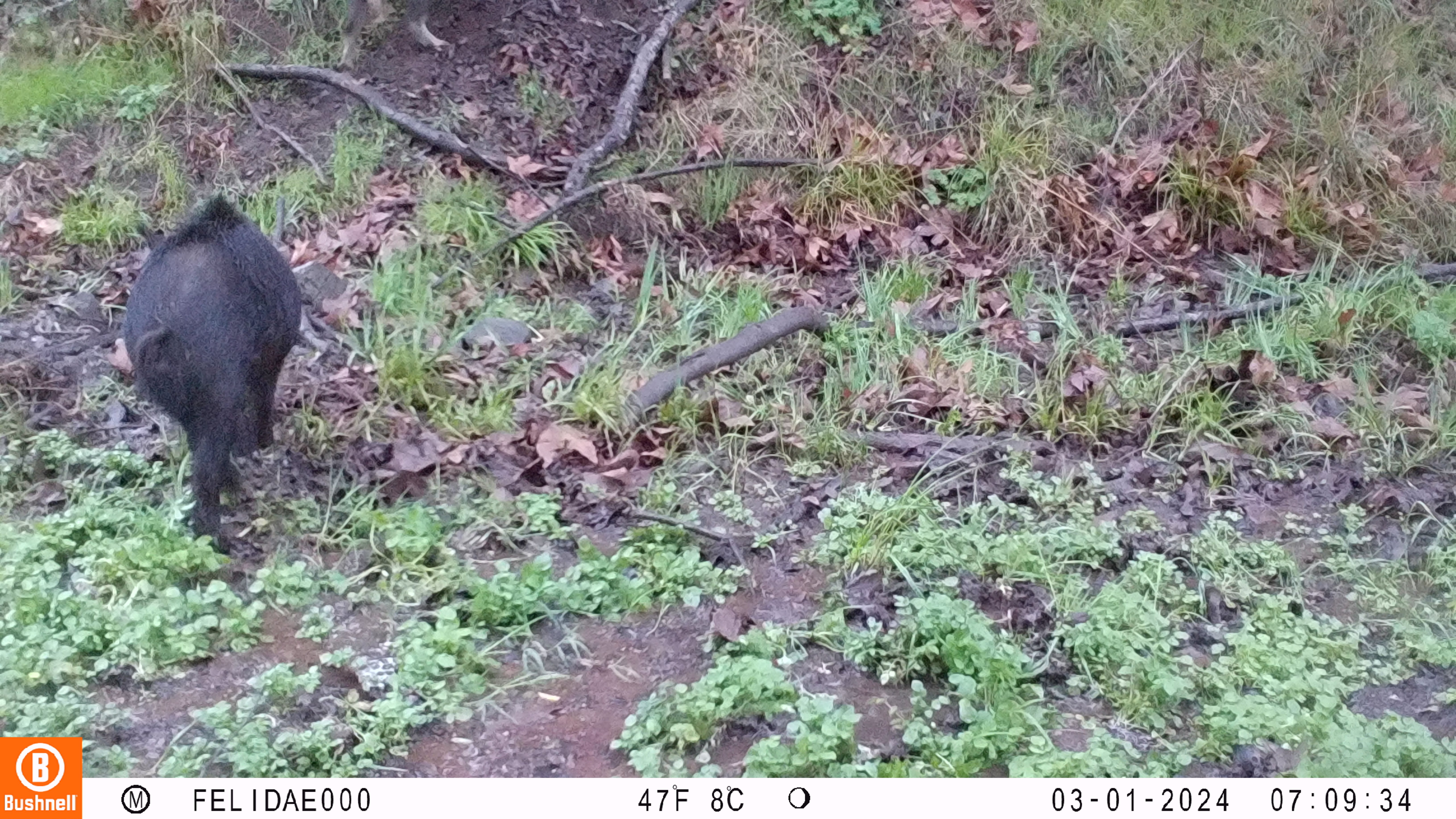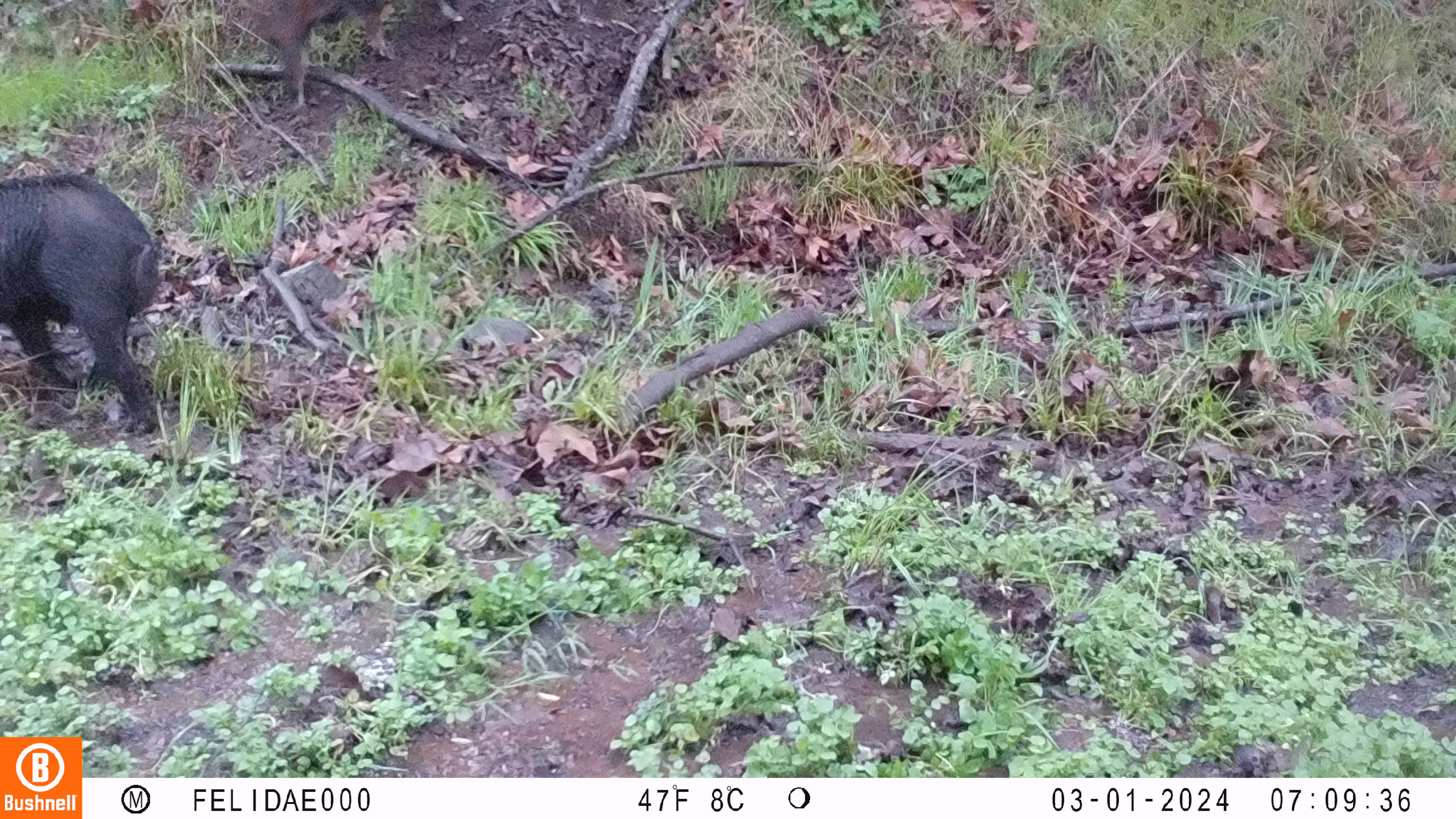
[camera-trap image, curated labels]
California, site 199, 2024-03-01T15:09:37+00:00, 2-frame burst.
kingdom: Animalia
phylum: Chordata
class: Mammalia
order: Artiodactyla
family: Suidae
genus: Sus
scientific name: Sus scrofa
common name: wild boar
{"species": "wild boar (Sus scrofa)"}